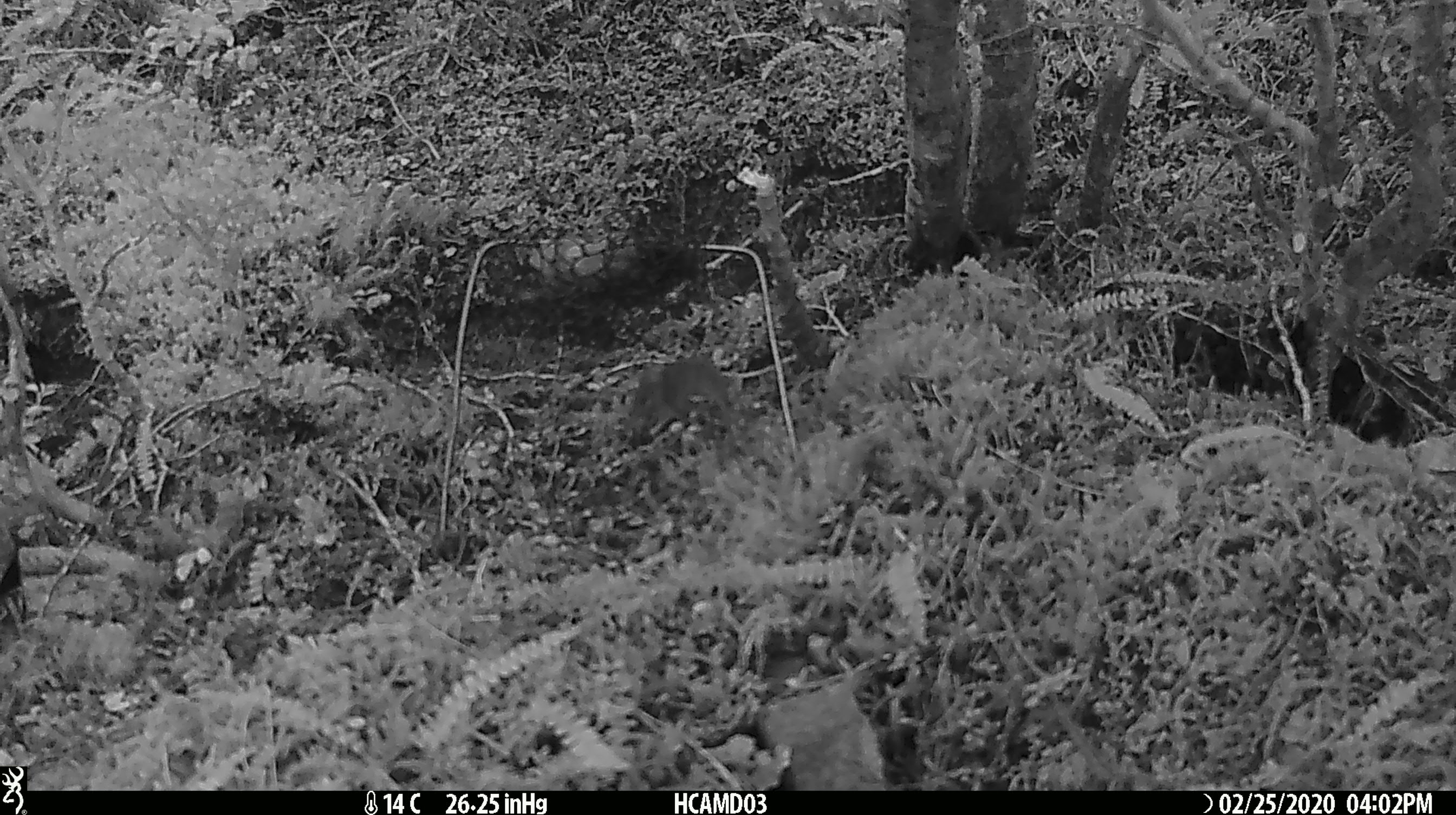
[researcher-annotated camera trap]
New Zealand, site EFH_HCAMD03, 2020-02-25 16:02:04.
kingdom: Animalia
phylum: Chordata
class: Mammalia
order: Rodentia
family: Muridae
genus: Mus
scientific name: Mus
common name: mouse